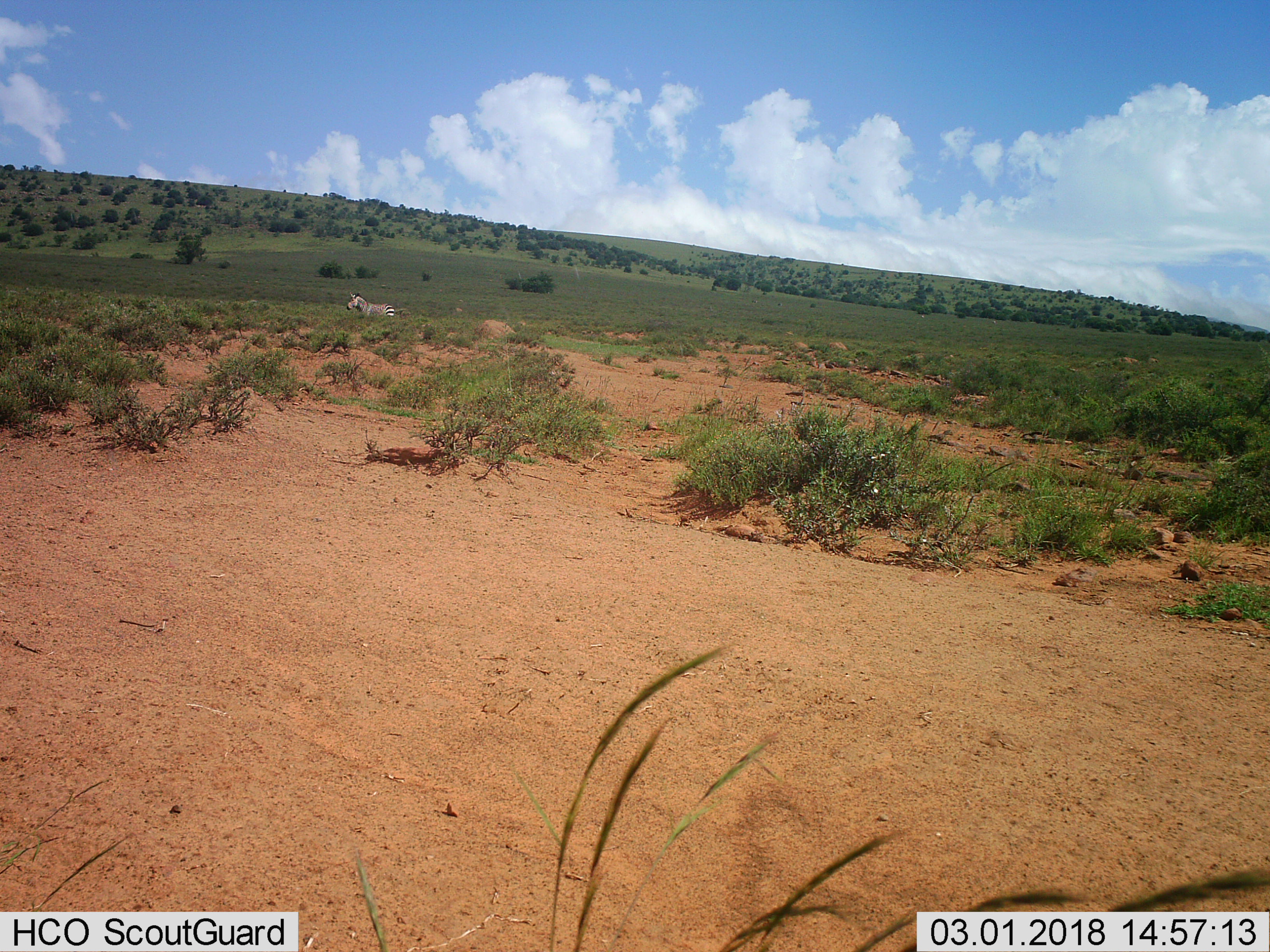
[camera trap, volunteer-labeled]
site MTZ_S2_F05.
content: unidentified animal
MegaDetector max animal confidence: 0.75